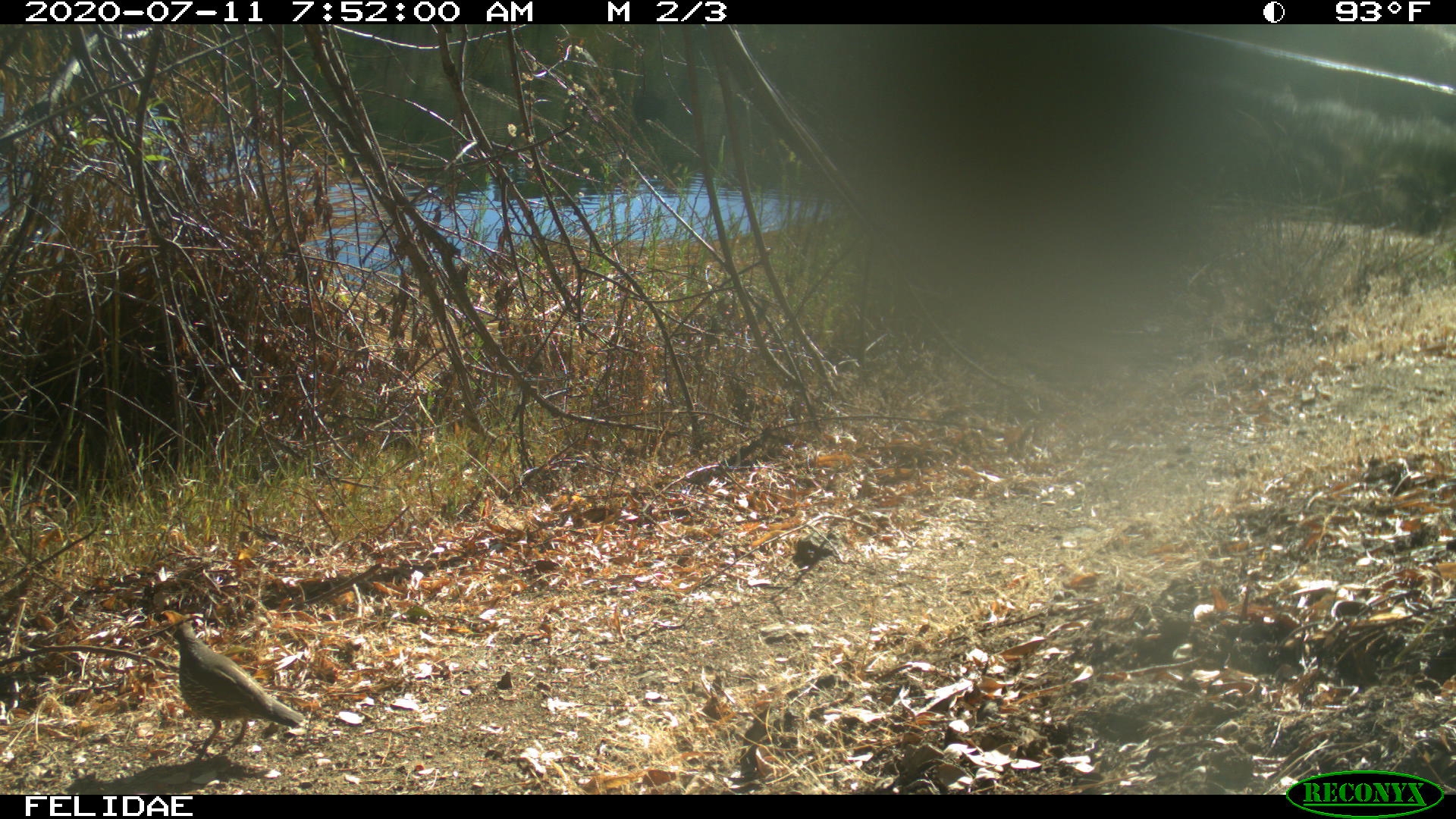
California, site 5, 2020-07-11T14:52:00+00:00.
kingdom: Animalia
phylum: Chordata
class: Aves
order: Galliformes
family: Odontophoridae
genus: Callipepla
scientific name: Callipepla californica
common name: california quail